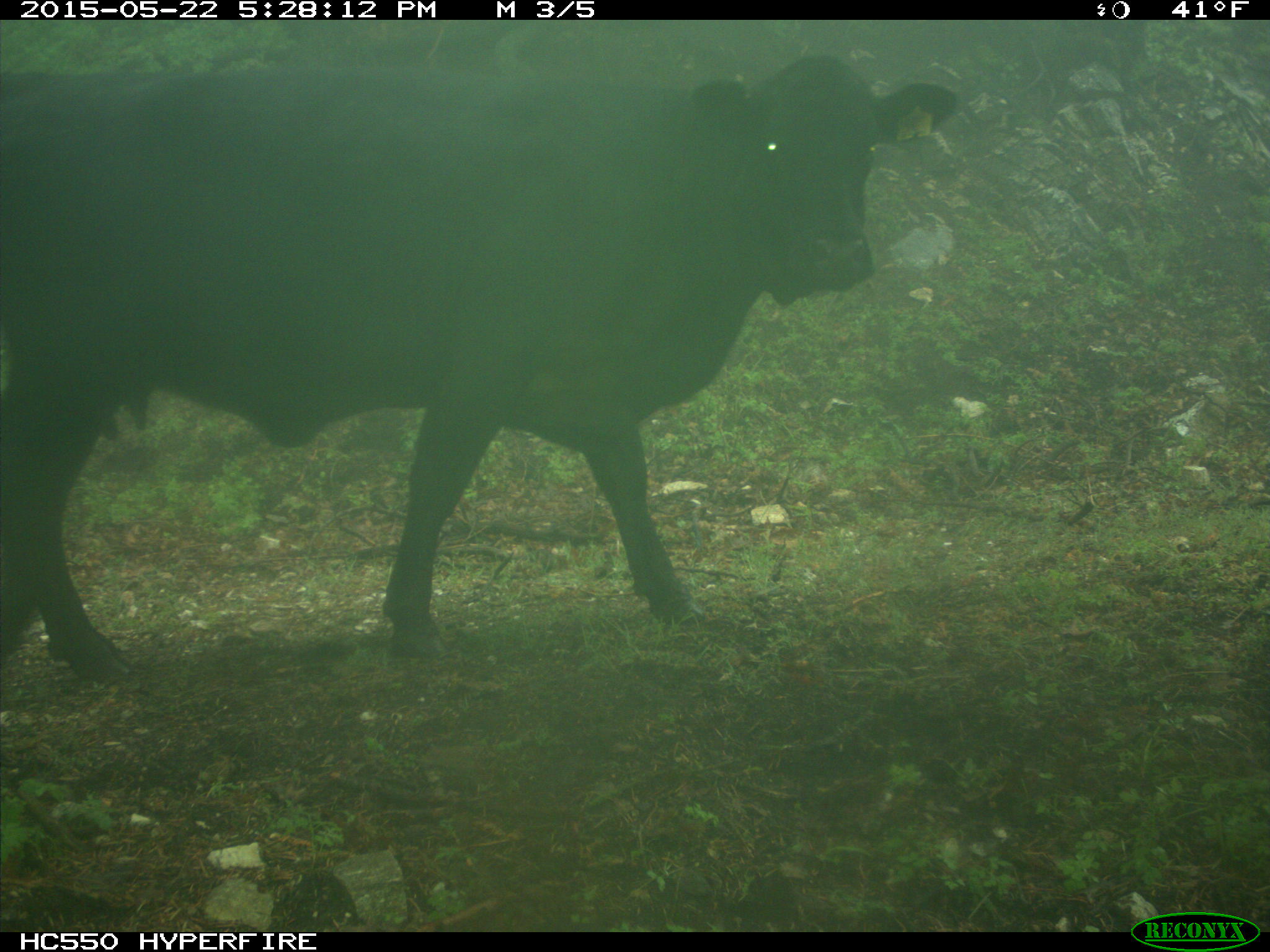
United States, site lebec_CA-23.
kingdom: Animalia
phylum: Chordata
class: Mammalia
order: Artiodactyla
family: Bovidae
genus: Bos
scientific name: Bos taurus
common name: domestic cow